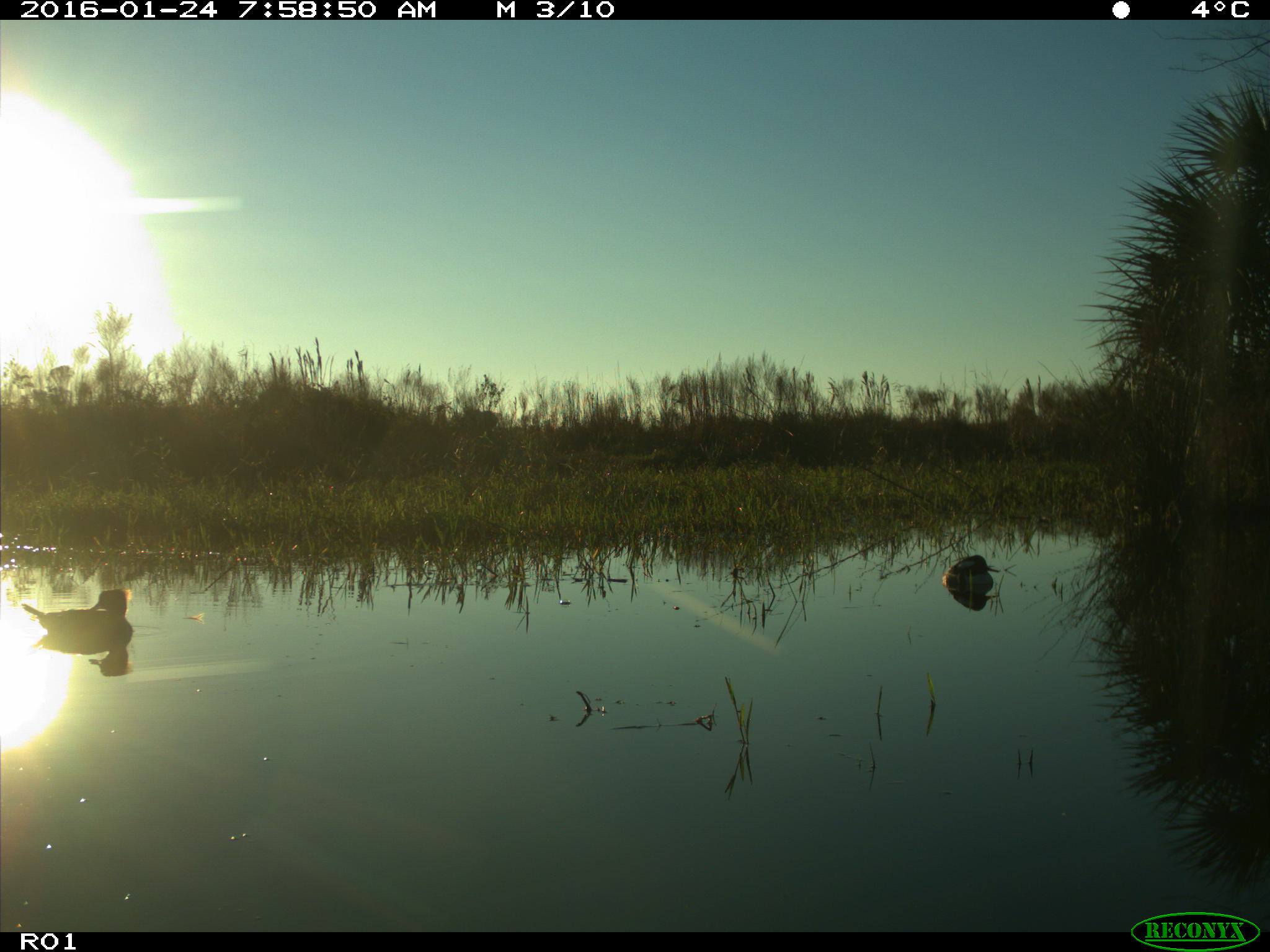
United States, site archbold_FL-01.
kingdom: Animalia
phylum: Chordata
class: Aves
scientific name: Aves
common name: birds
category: unidentified bird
Unidentified bird (birds) (Aves).